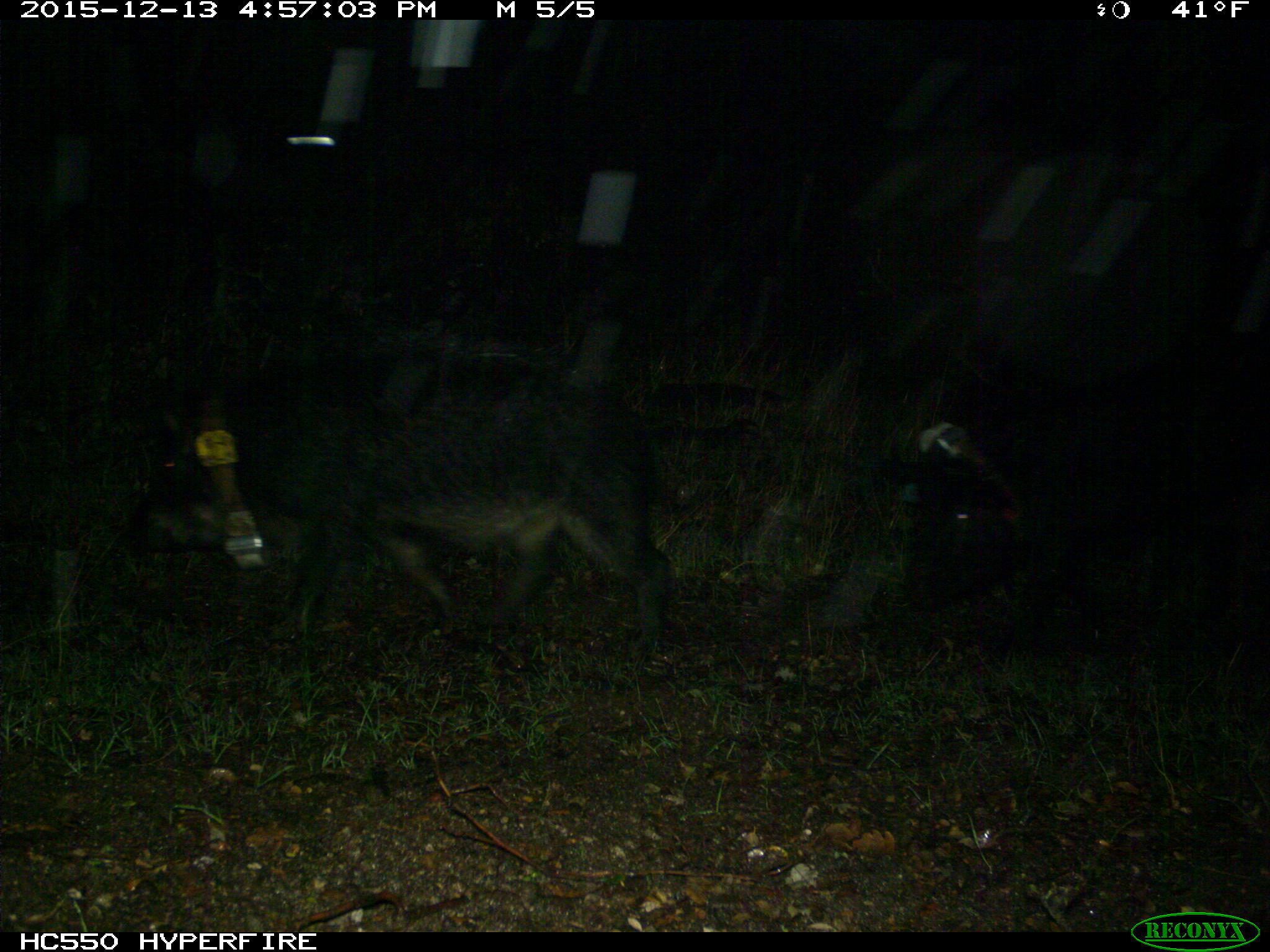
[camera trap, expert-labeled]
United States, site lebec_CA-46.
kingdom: Animalia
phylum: Chordata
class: Mammalia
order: Artiodactyla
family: Suidae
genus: Sus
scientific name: Sus scrofa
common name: wild boar